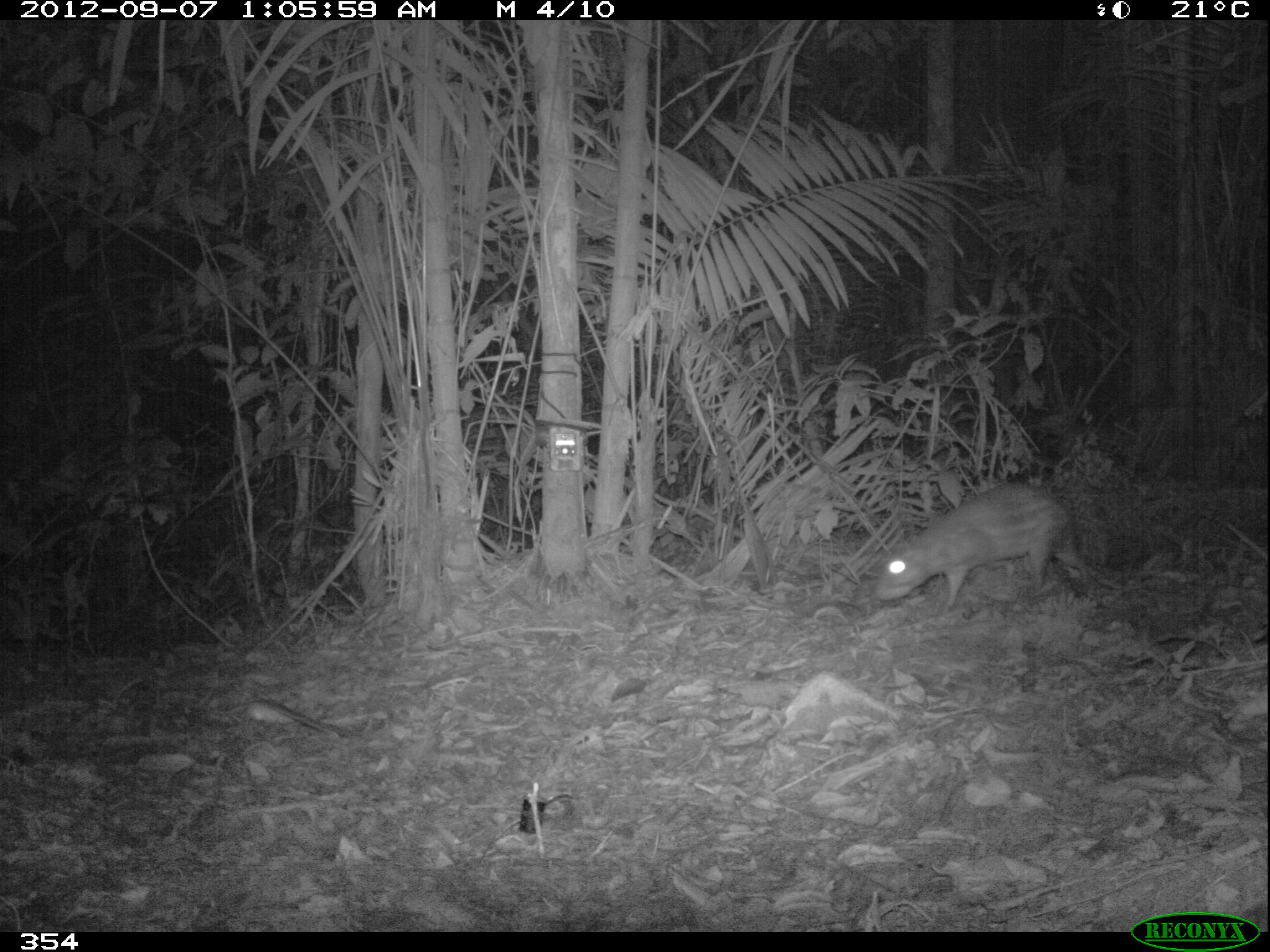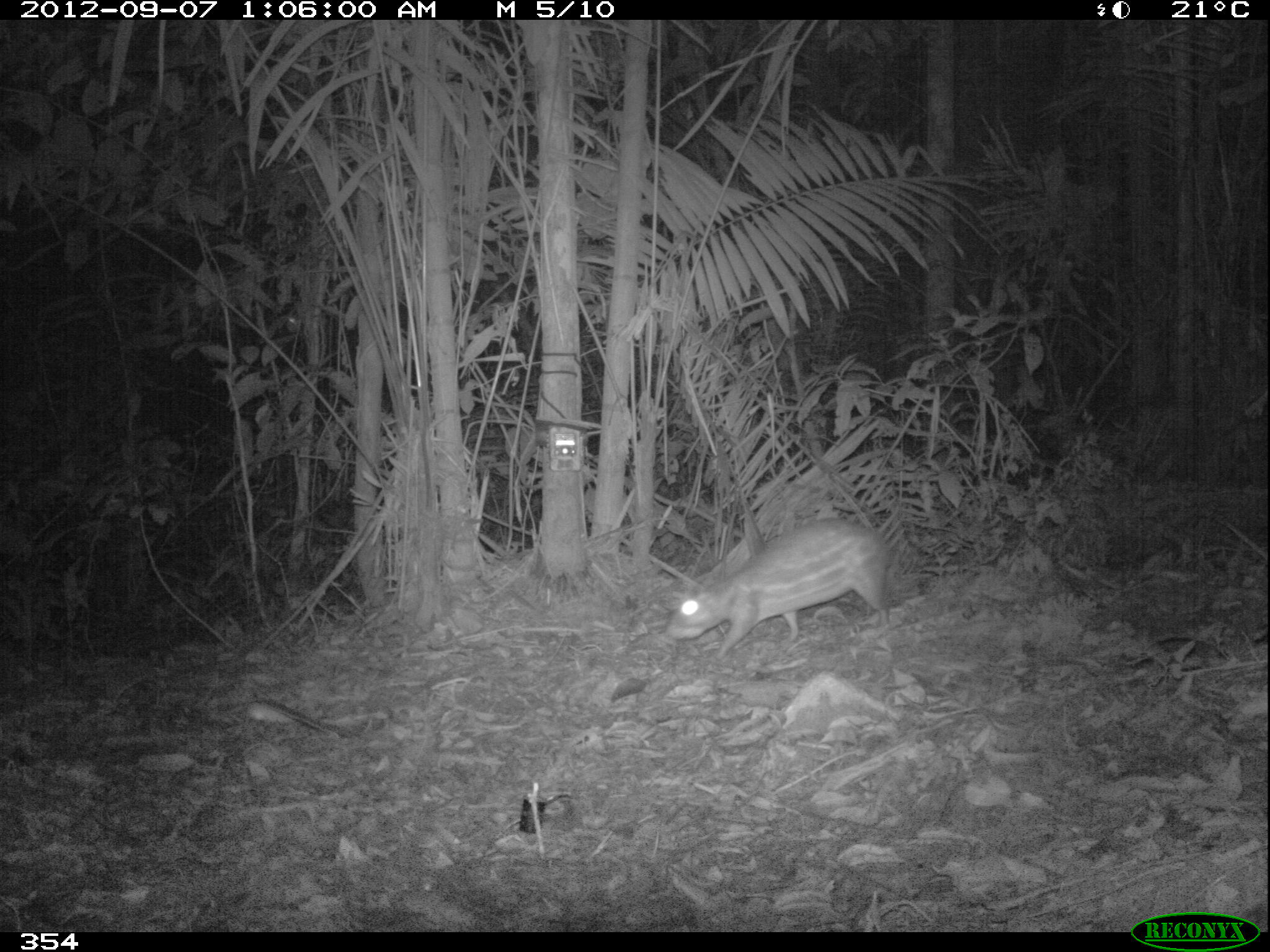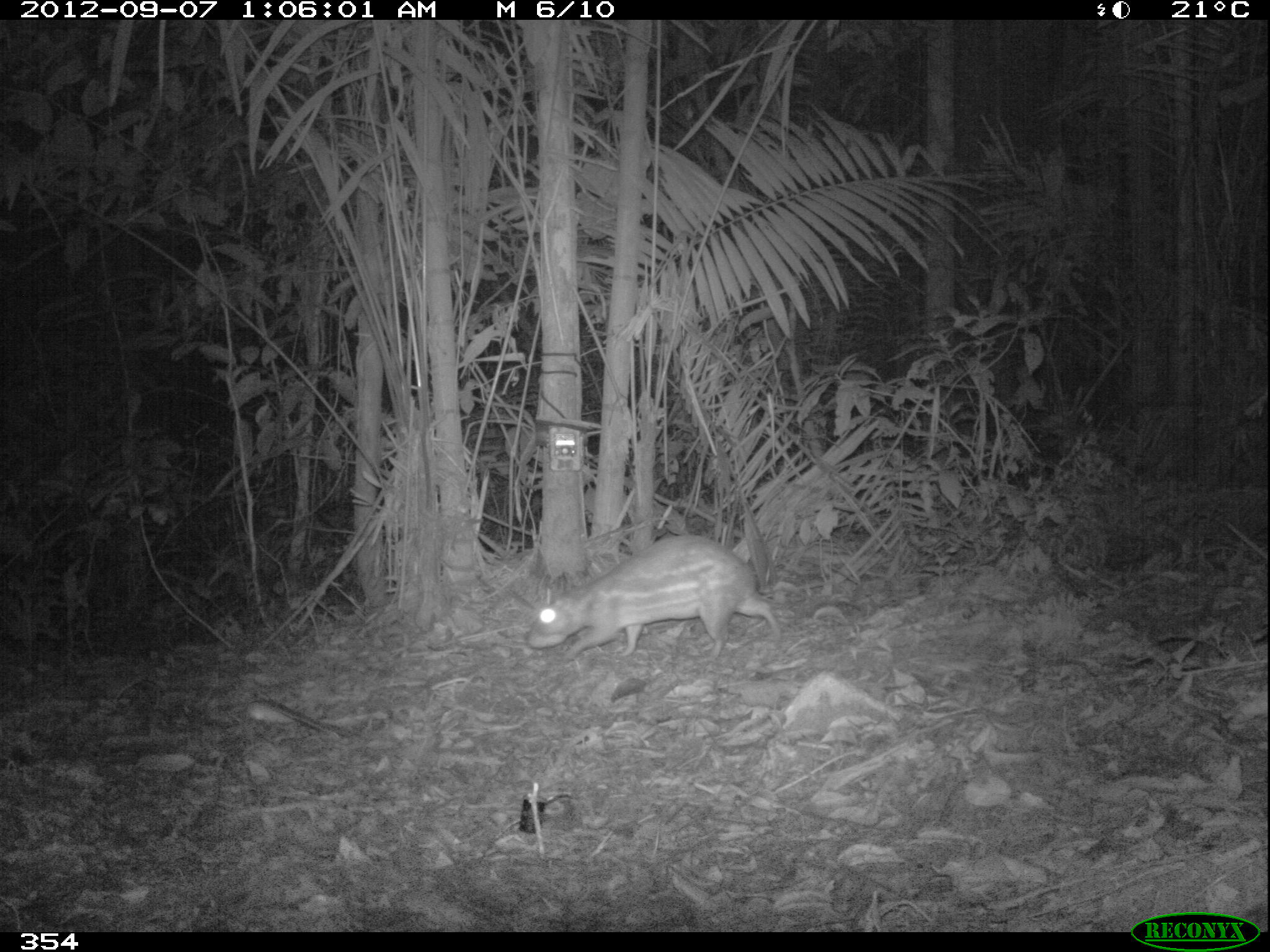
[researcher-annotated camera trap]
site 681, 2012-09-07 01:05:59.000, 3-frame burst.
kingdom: Animalia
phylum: Chordata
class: Mammalia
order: Rodentia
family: Cuniculidae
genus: Cuniculus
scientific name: Cuniculus paca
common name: spotted paca